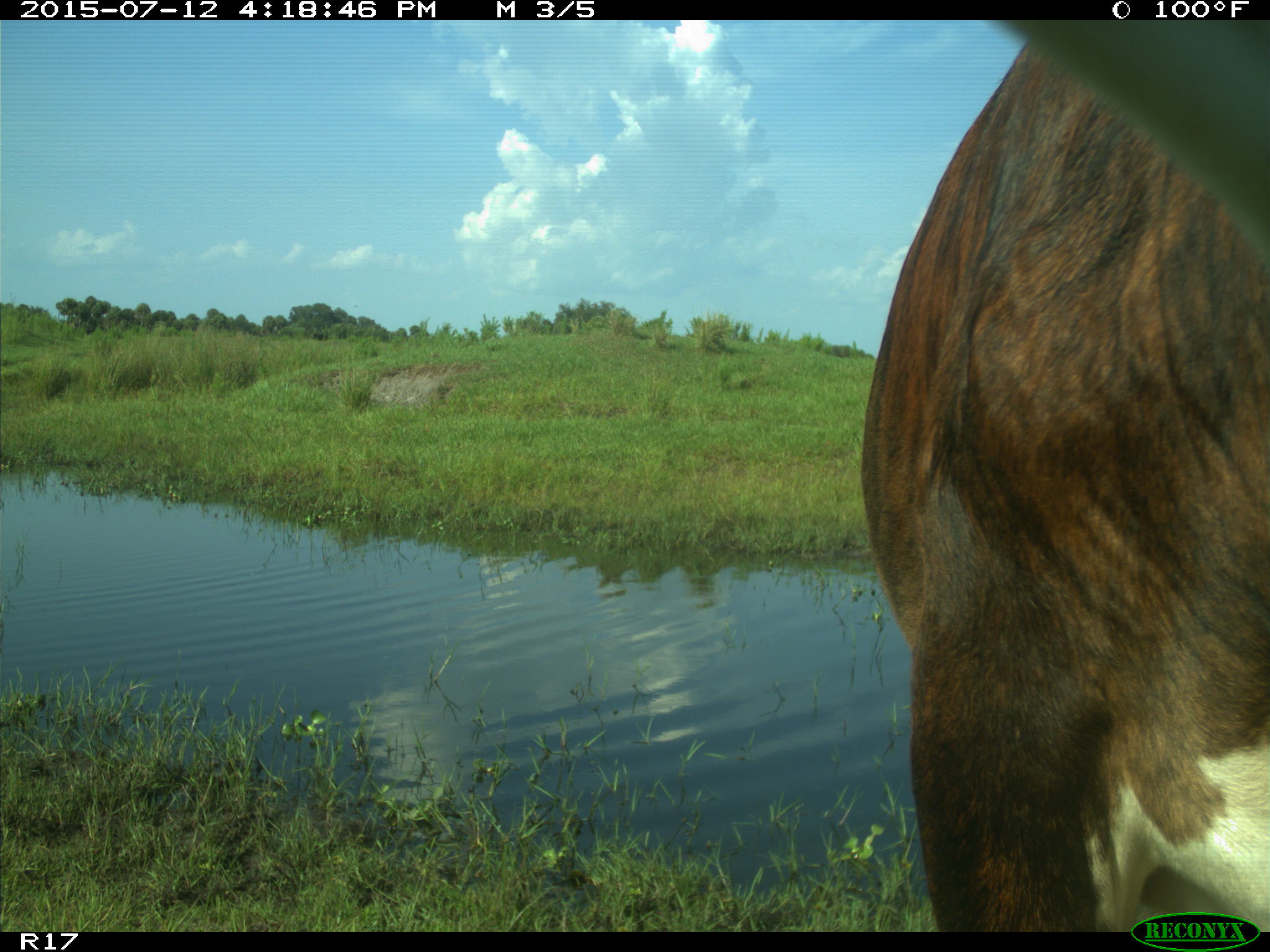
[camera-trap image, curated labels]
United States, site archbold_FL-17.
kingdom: Animalia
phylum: Chordata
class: Mammalia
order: Artiodactyla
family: Bovidae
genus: Bos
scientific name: Bos taurus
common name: domestic cow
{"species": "Bos taurus (domestic cow)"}